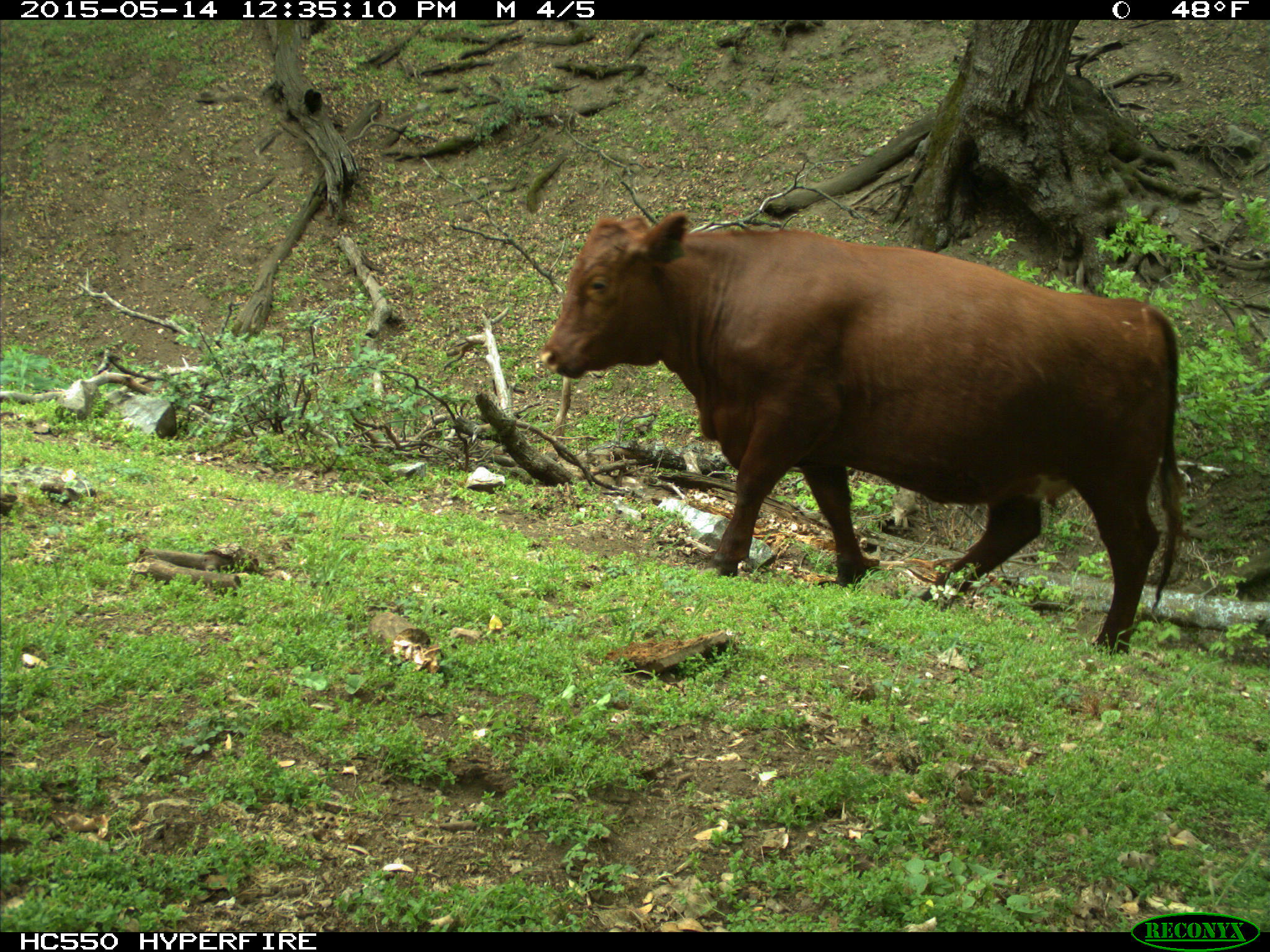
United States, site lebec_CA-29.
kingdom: Animalia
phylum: Chordata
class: Mammalia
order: Artiodactyla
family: Bovidae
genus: Bos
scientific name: Bos taurus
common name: domestic cow